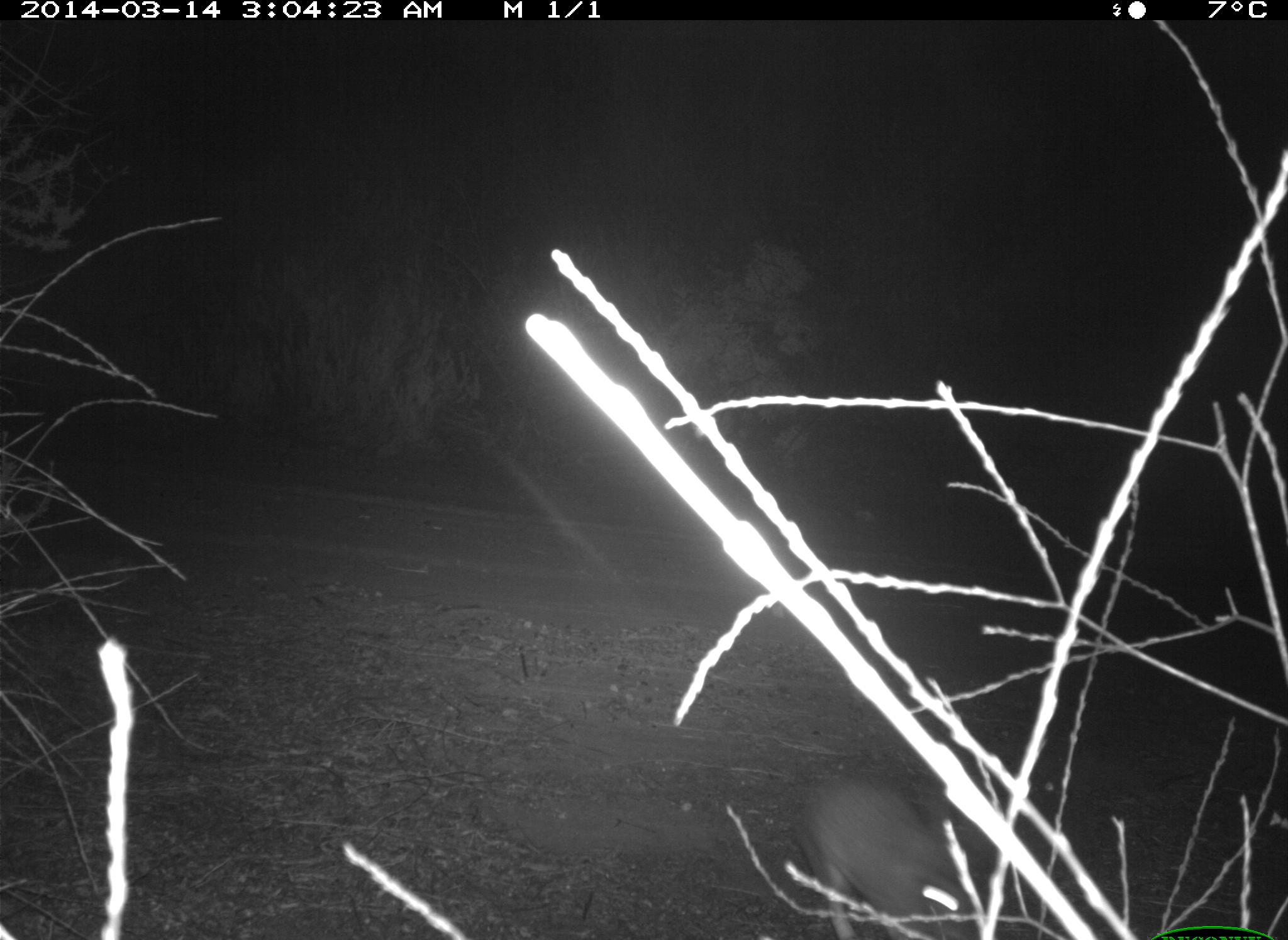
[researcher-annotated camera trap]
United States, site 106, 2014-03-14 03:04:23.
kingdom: Animalia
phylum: Chordata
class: Mammalia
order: Lagomorpha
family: Leporidae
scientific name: Leporidae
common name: rabbits and hares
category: rabbit